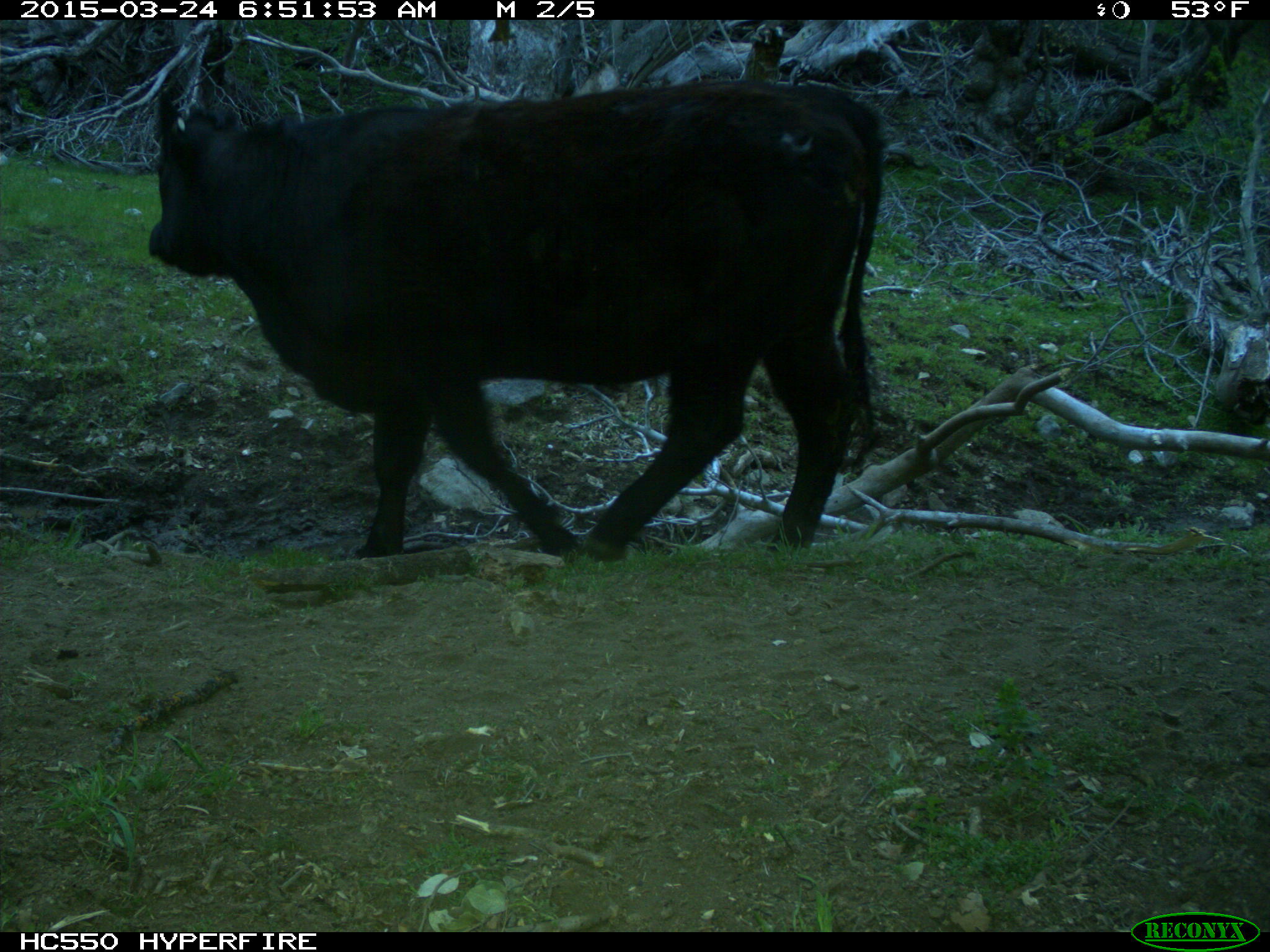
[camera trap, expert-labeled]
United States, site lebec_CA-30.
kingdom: Animalia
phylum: Chordata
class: Mammalia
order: Artiodactyla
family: Bovidae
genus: Bos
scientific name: Bos taurus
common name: domestic cow